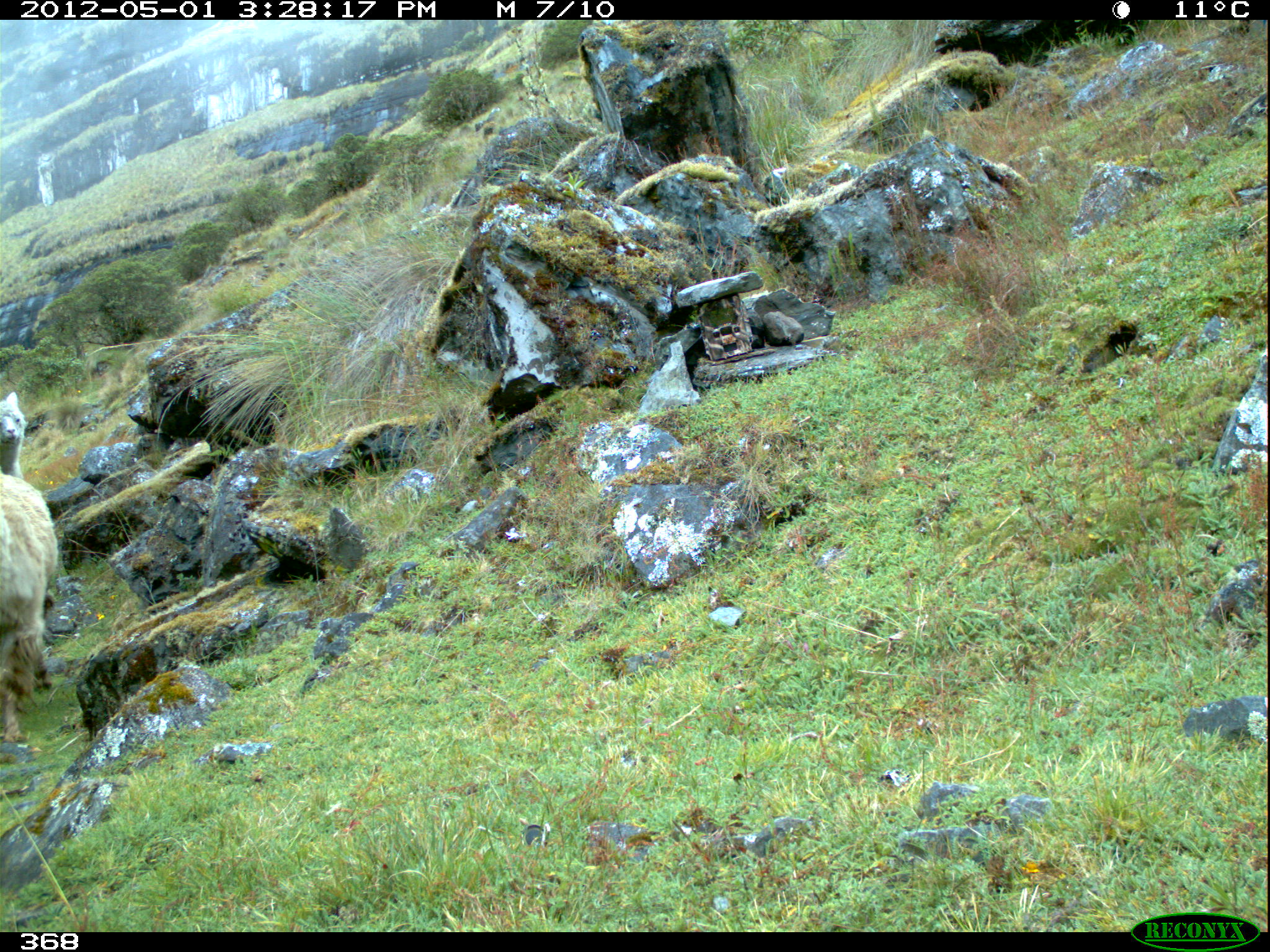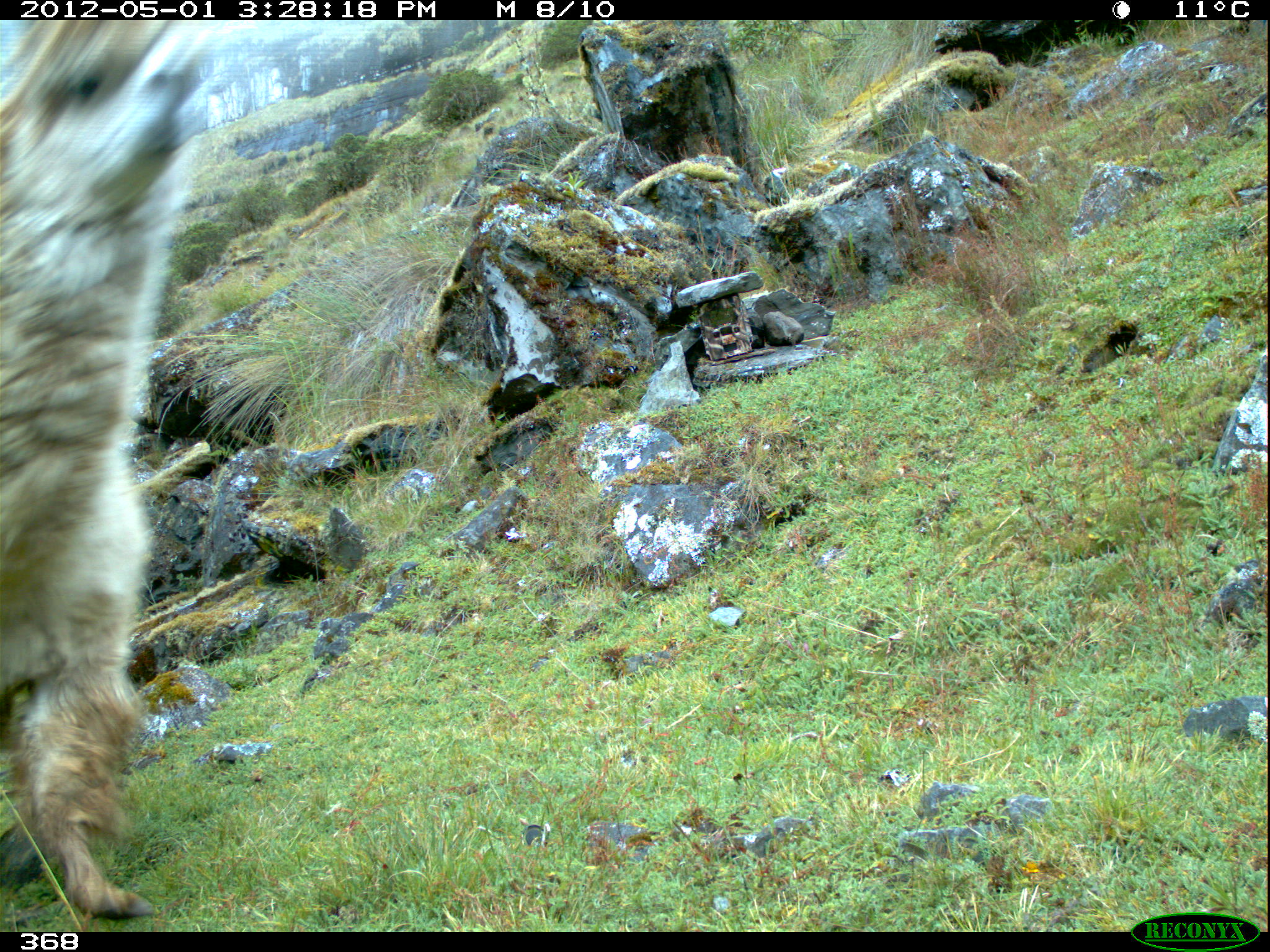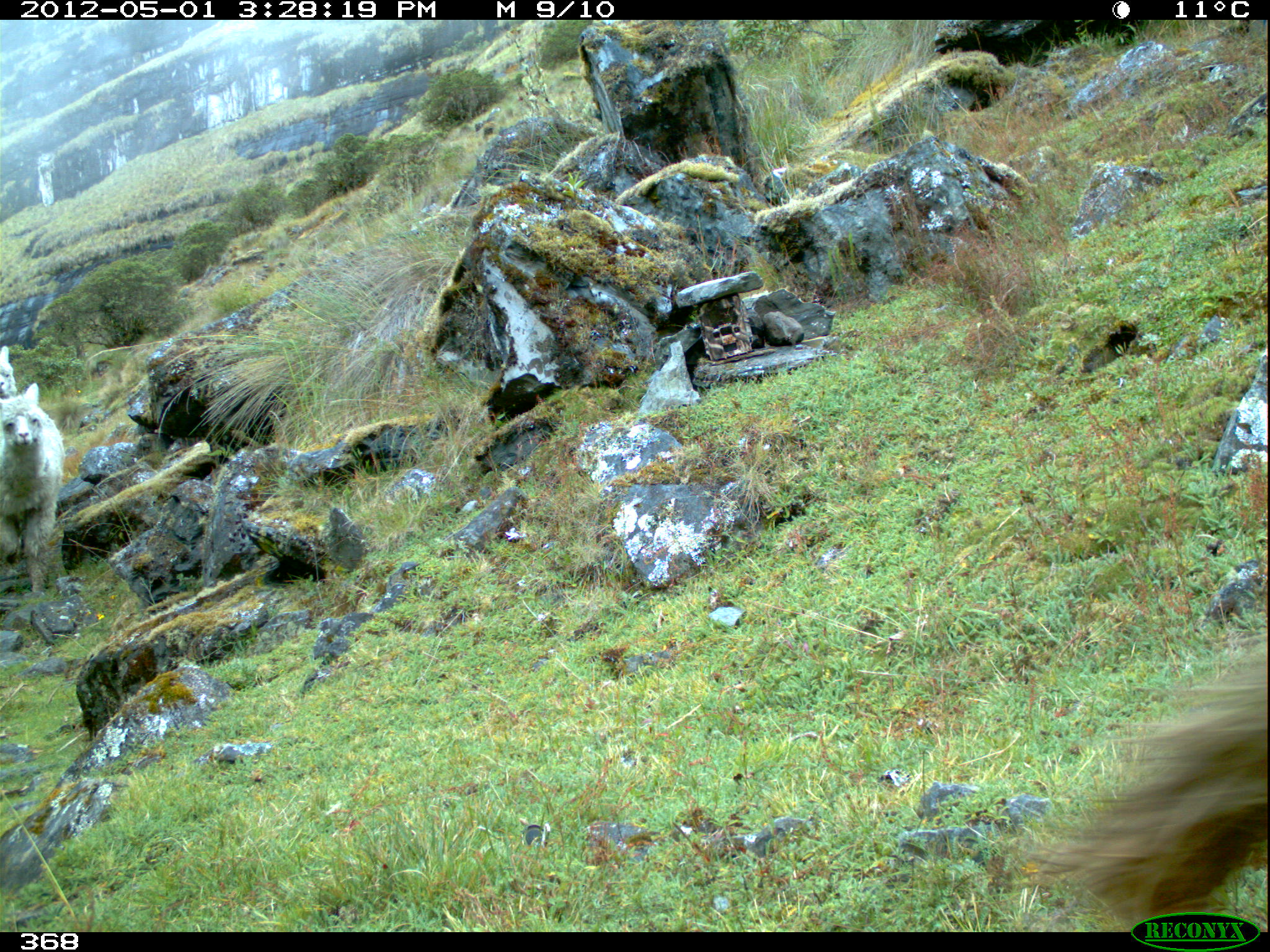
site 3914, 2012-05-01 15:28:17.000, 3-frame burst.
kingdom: Animalia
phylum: Chordata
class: Mammalia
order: Artiodactyla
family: Camelidae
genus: Vicugna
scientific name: Vicugna pacos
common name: alpaca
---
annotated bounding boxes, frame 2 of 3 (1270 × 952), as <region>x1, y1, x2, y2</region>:
vicugna pacos: <region>0, 19, 207, 919</region>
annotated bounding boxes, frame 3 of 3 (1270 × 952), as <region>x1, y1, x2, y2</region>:
vicugna pacos: <region>1017, 638, 1270, 932</region>; <region>0, 382, 65, 592</region>; <region>0, 346, 17, 398</region>